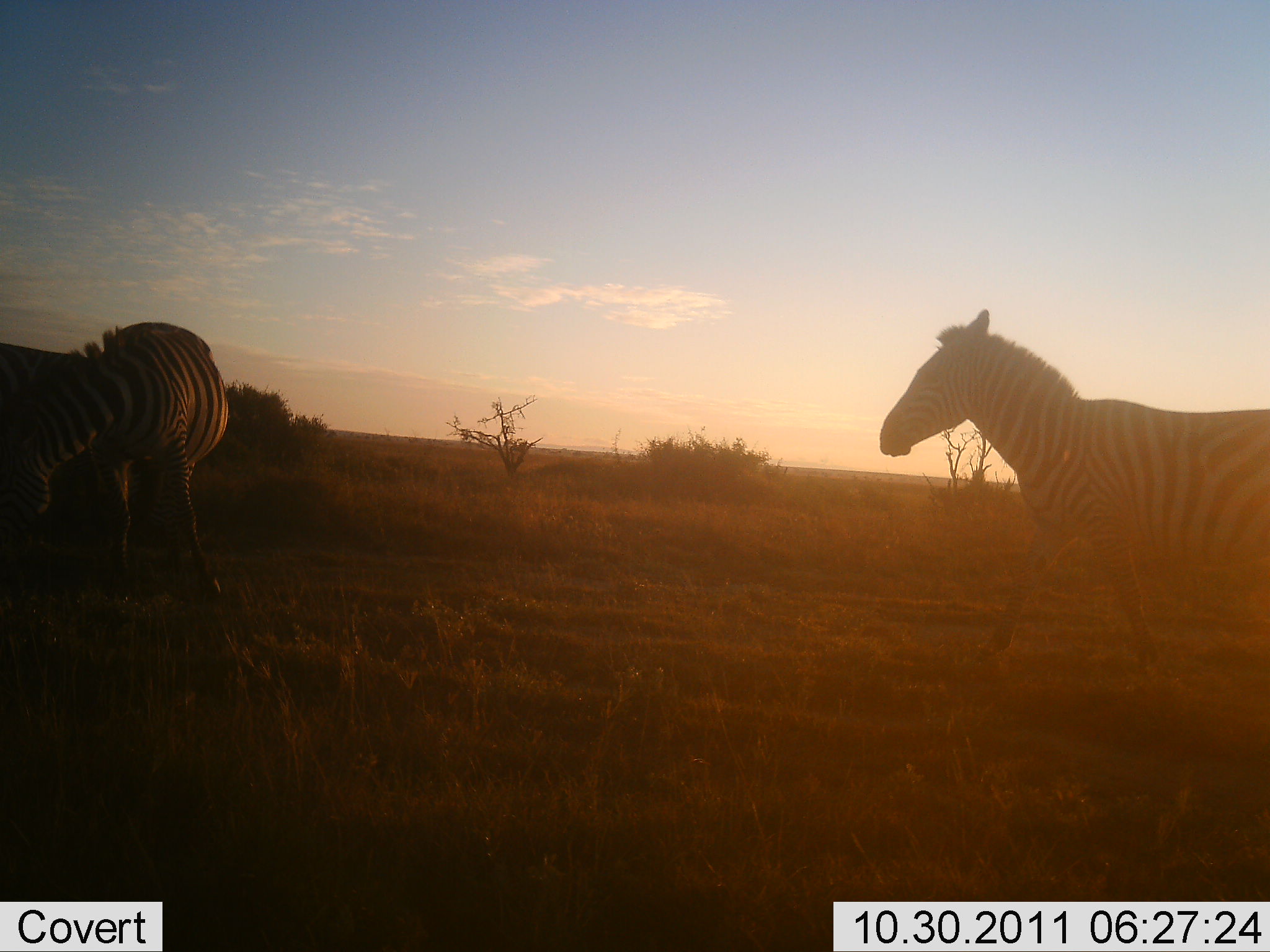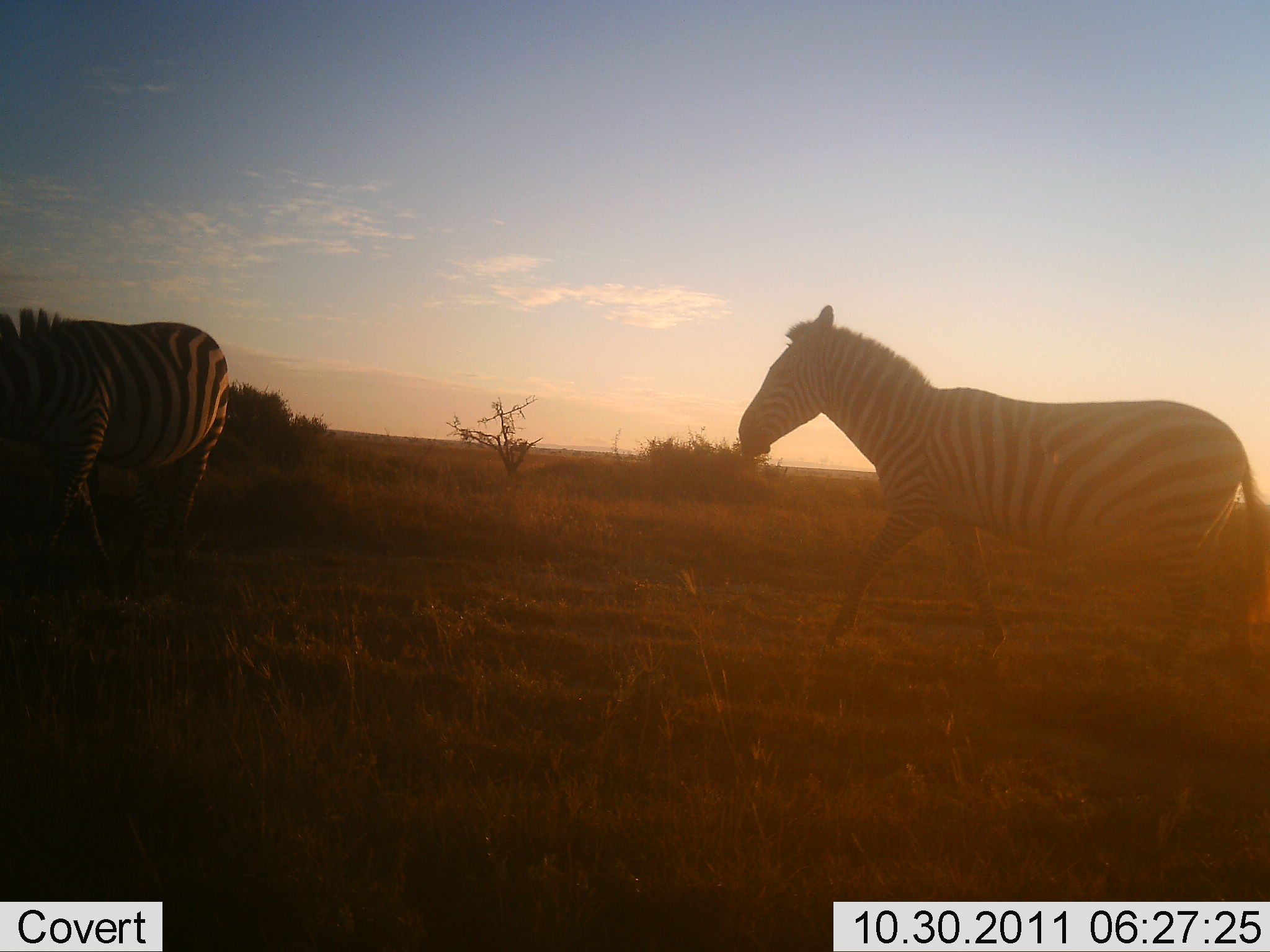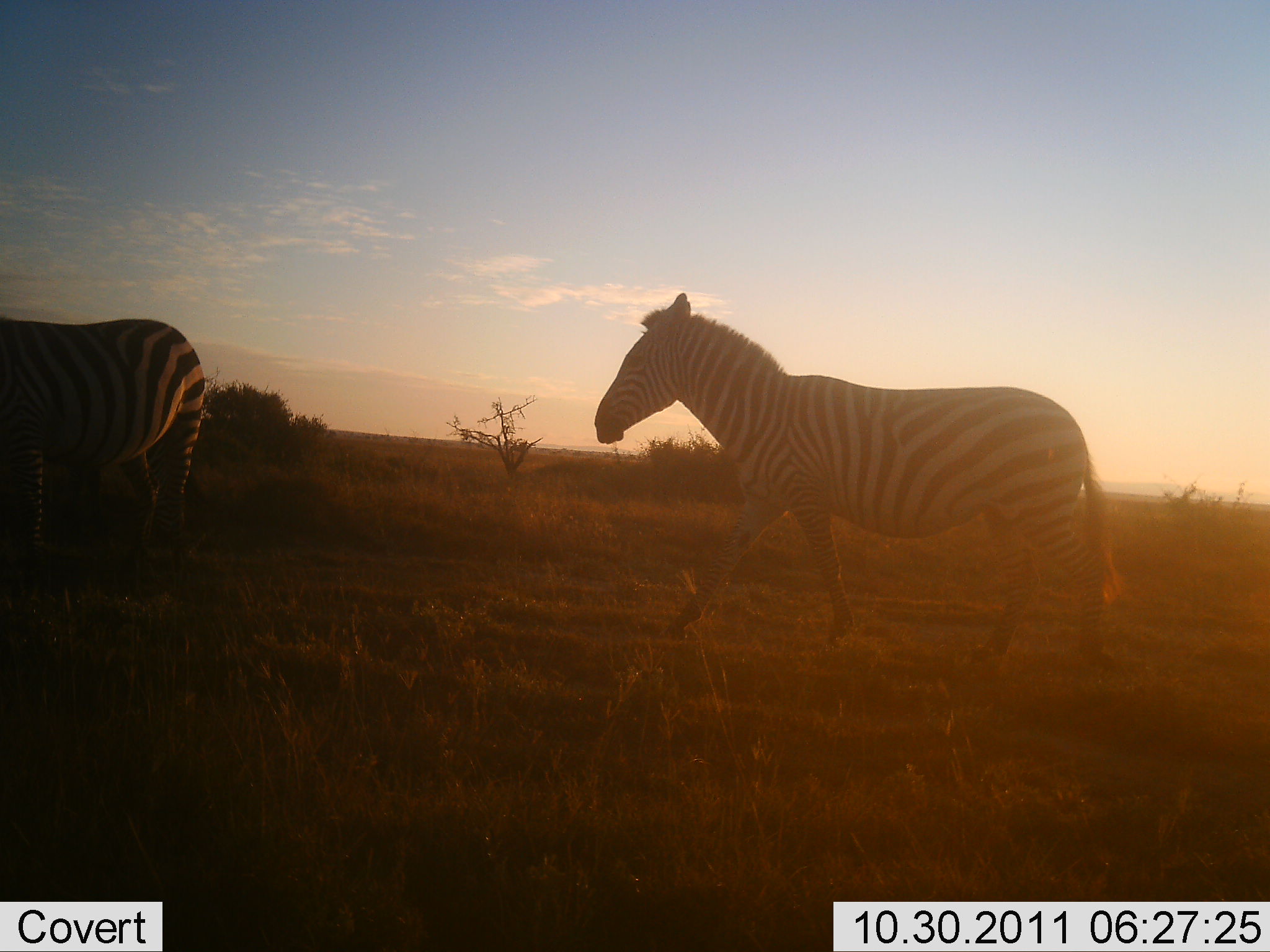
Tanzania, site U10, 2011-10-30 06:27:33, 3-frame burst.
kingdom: Animalia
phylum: Chordata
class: Mammalia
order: Perissodactyla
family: Equidae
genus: Equus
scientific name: Equus quagga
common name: plains zebra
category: zebra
Zebra (plains zebra) (Equus quagga), count 2. Behavior (volunteer vote fractions): standing 7%, resting 0%, moving 93%, interacting 0%. Young present (vote fraction): 0%. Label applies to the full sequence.